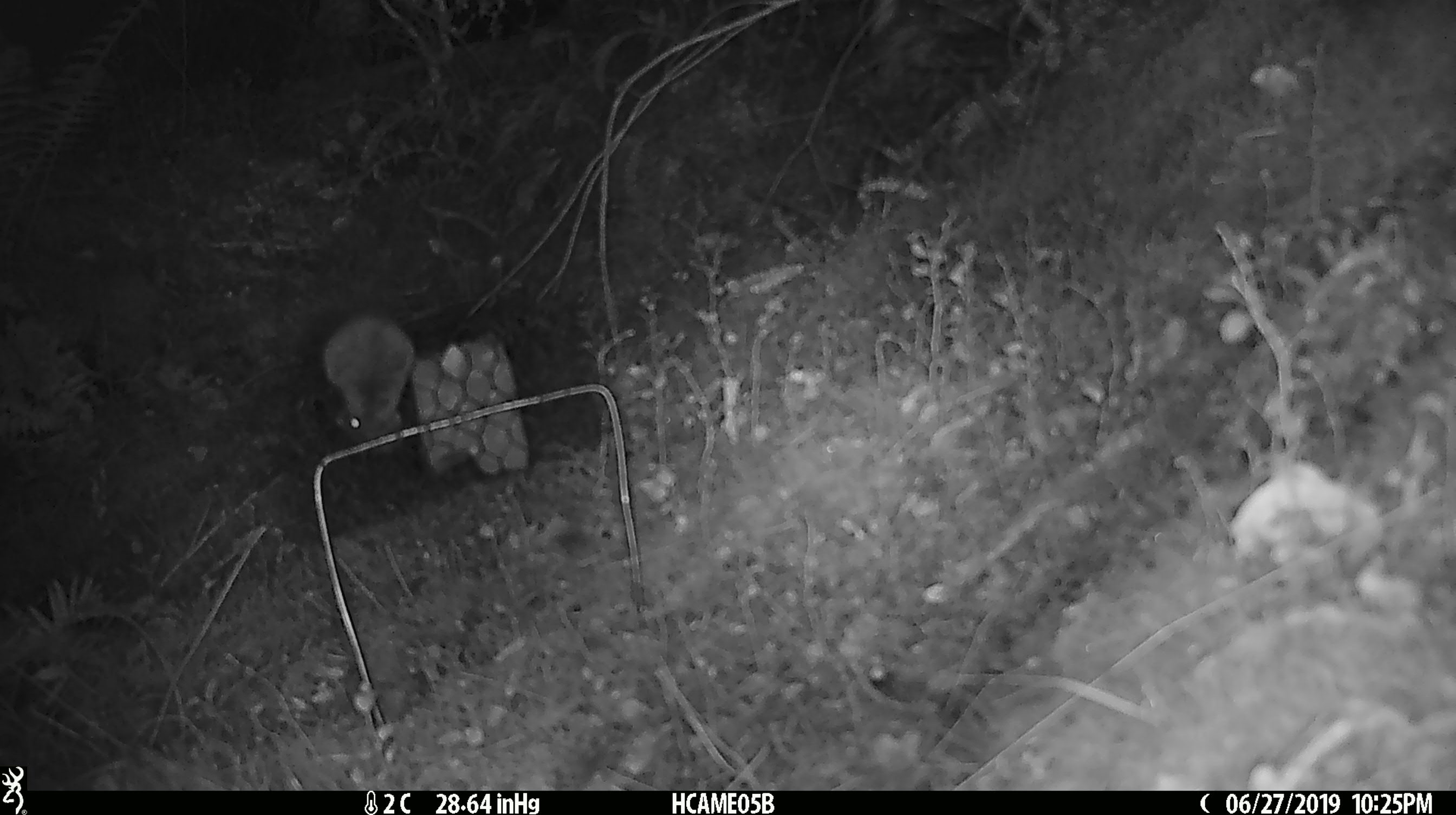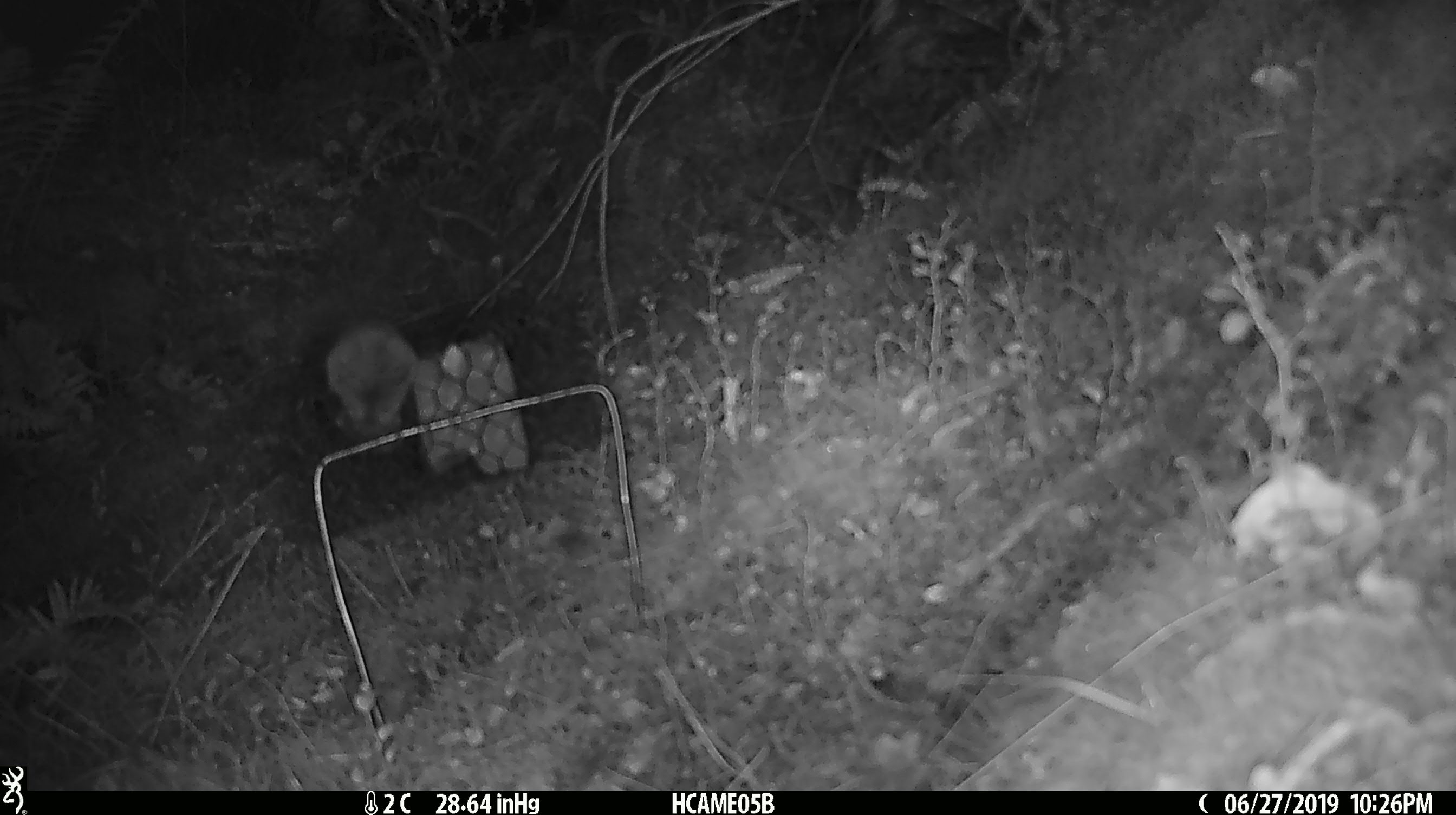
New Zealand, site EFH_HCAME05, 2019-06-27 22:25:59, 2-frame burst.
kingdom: Animalia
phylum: Chordata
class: Mammalia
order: Rodentia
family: Muridae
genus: Mus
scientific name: Mus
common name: mouse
Mouse (Mus).